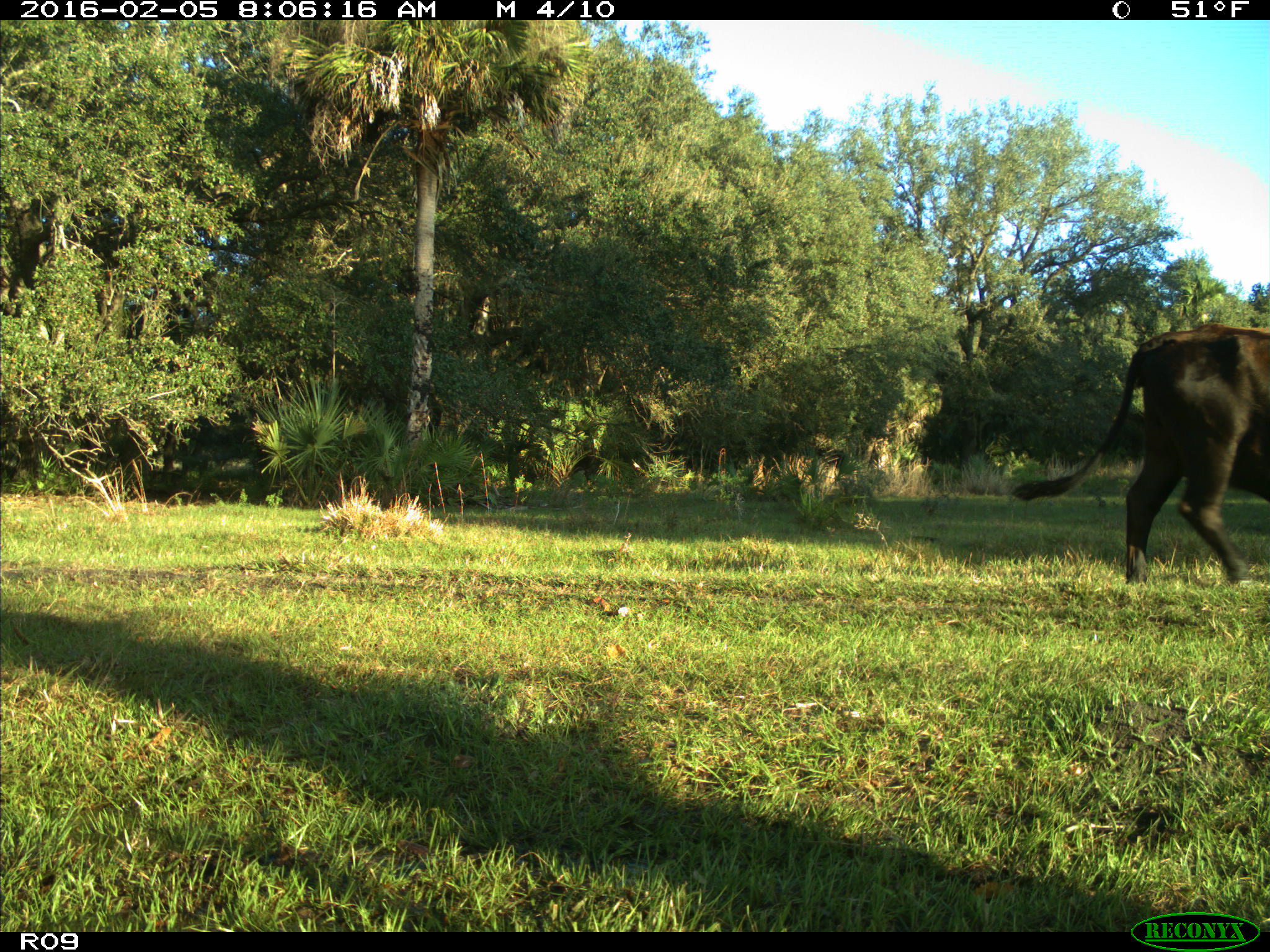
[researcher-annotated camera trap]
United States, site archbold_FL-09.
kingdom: Animalia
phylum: Chordata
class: Mammalia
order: Artiodactyla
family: Bovidae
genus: Bos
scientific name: Bos taurus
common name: domestic cow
Bos taurus (domestic cow).